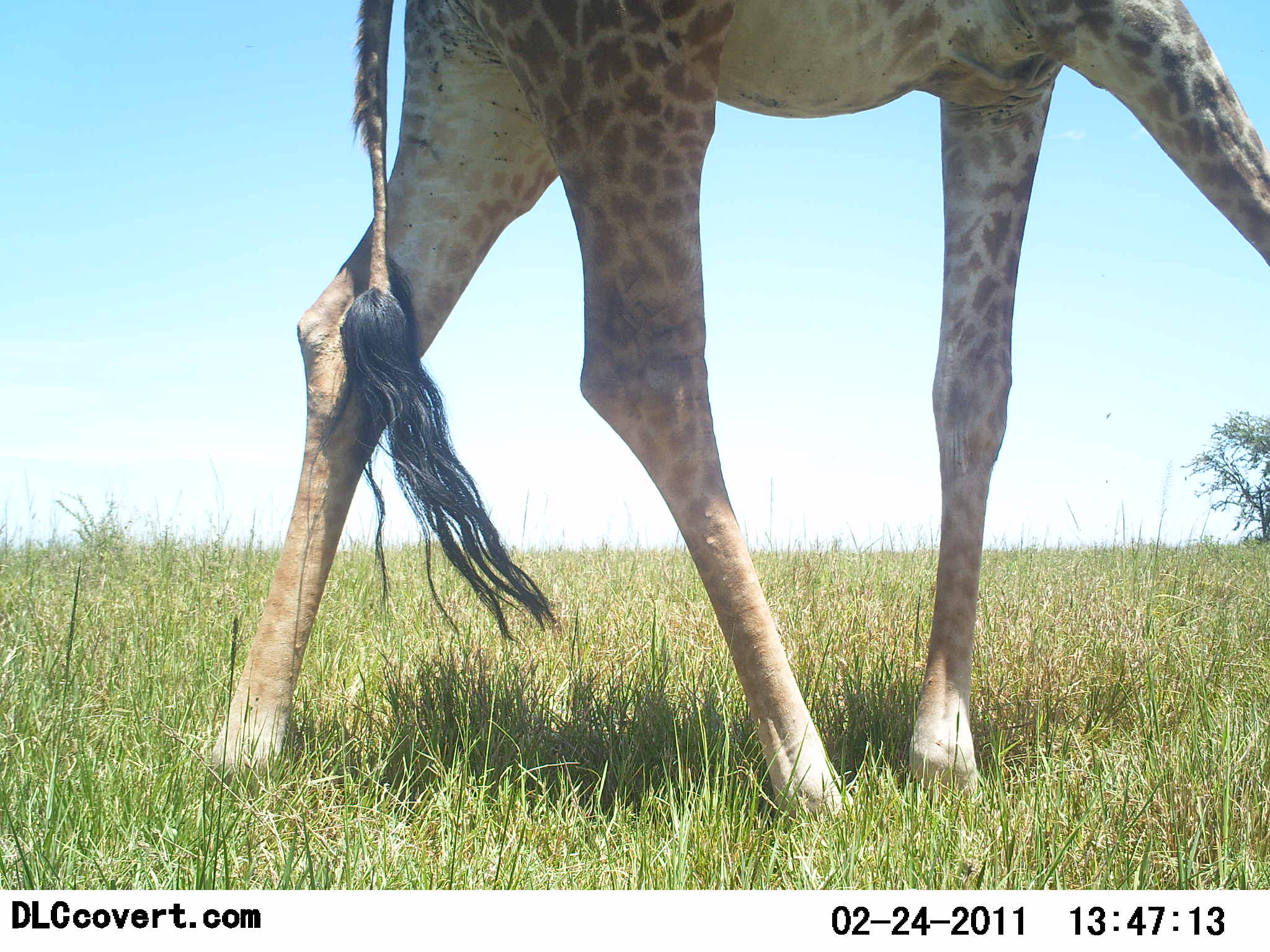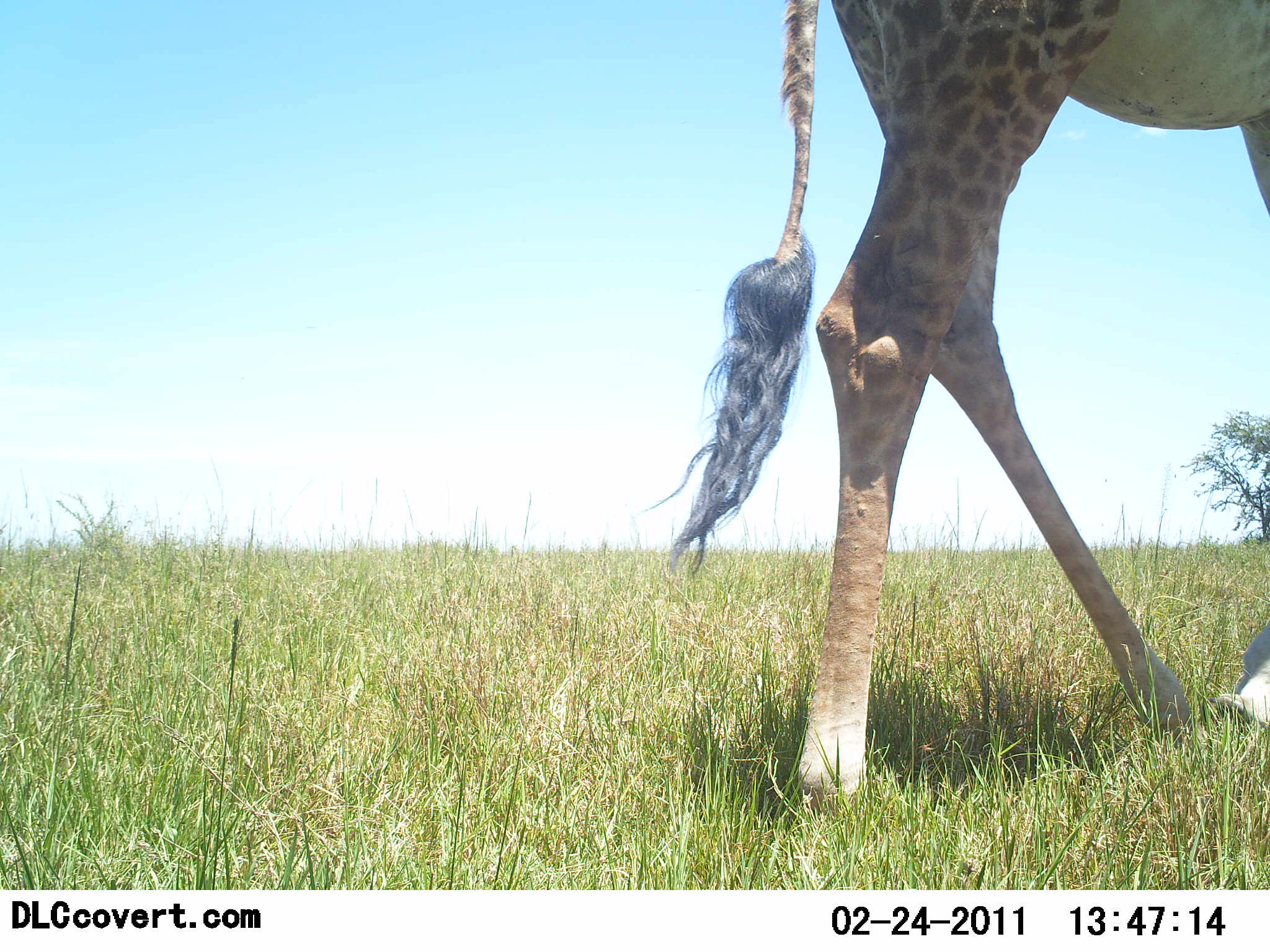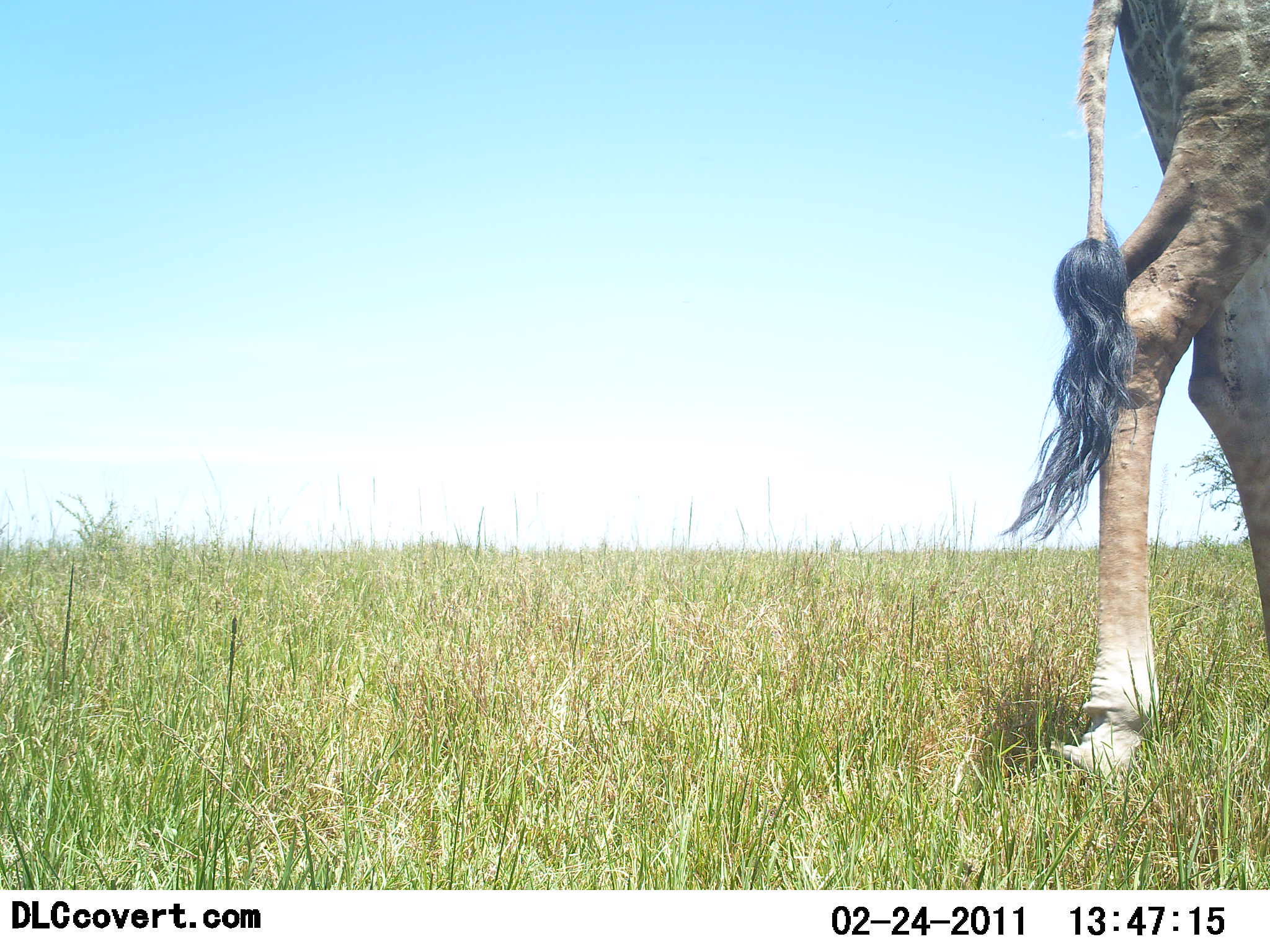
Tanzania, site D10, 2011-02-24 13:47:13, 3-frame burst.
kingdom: Animalia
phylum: Chordata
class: Mammalia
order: Artiodactyla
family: Giraffidae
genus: Giraffa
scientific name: Giraffa camelopardalis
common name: giraffe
Giraffe (Giraffa camelopardalis), count 1. Behavior (volunteer vote fractions): standing 0%, resting 0%, moving 100%, interacting 0%. Young present (vote fraction): 0%. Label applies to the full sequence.